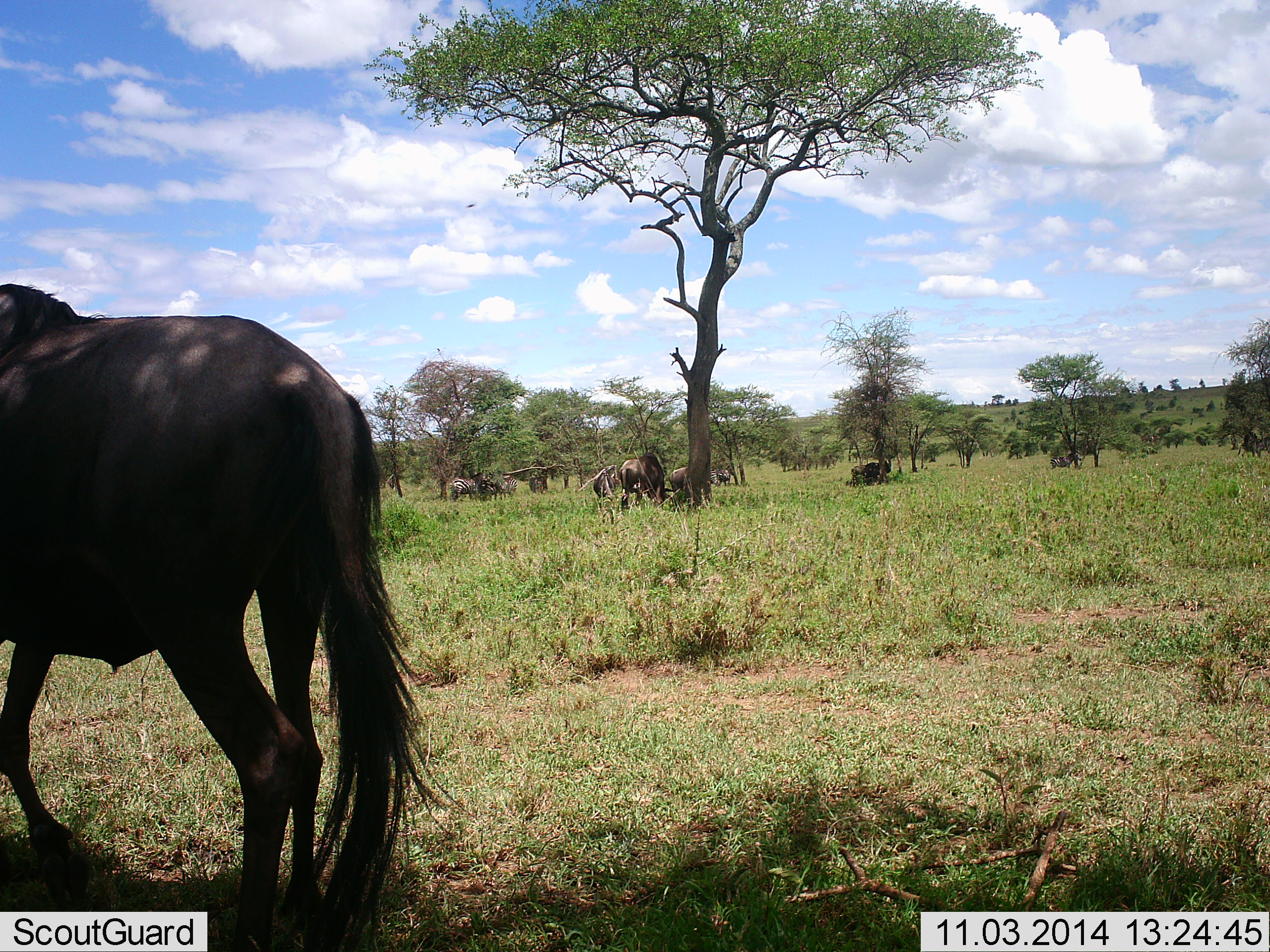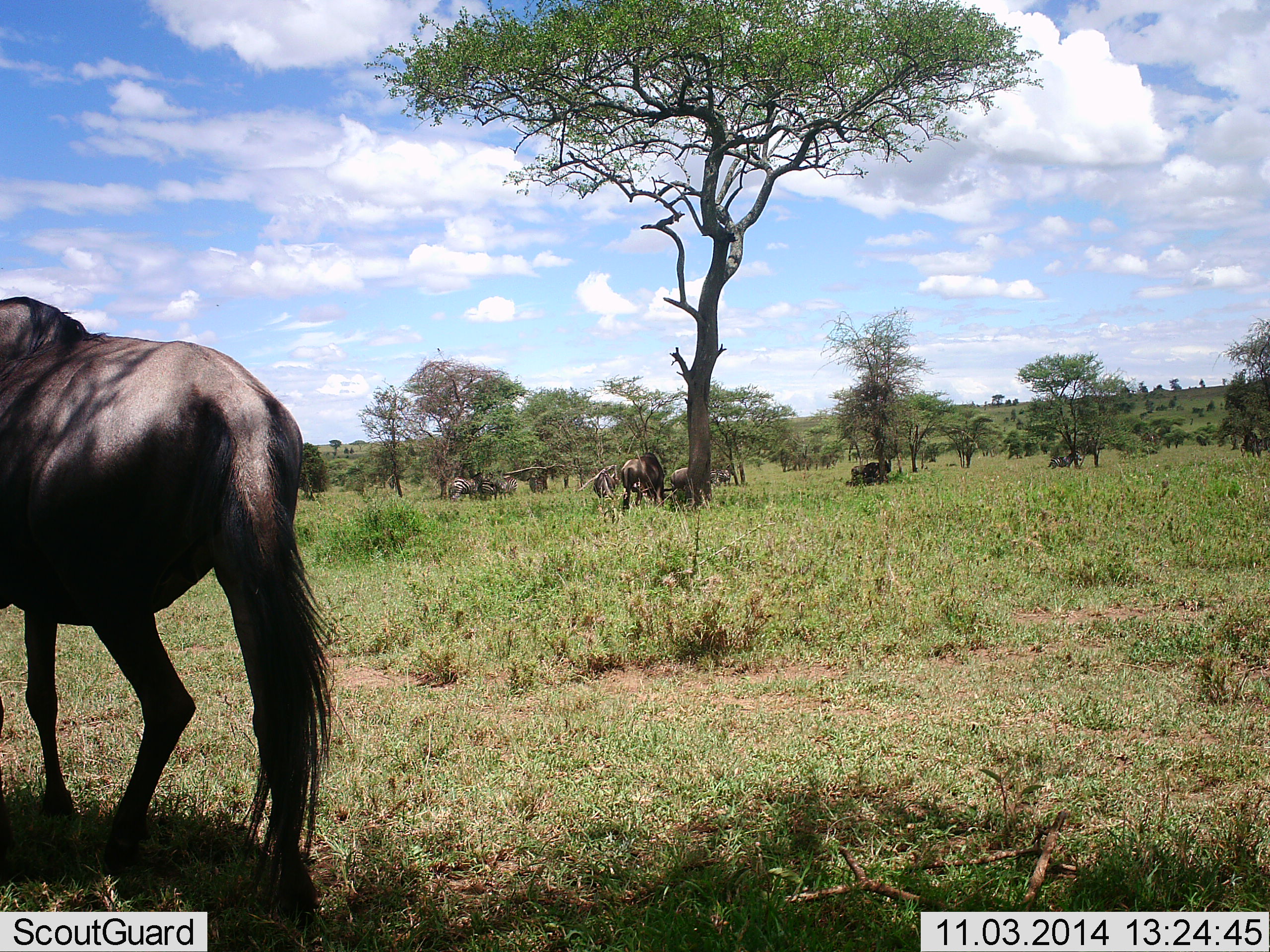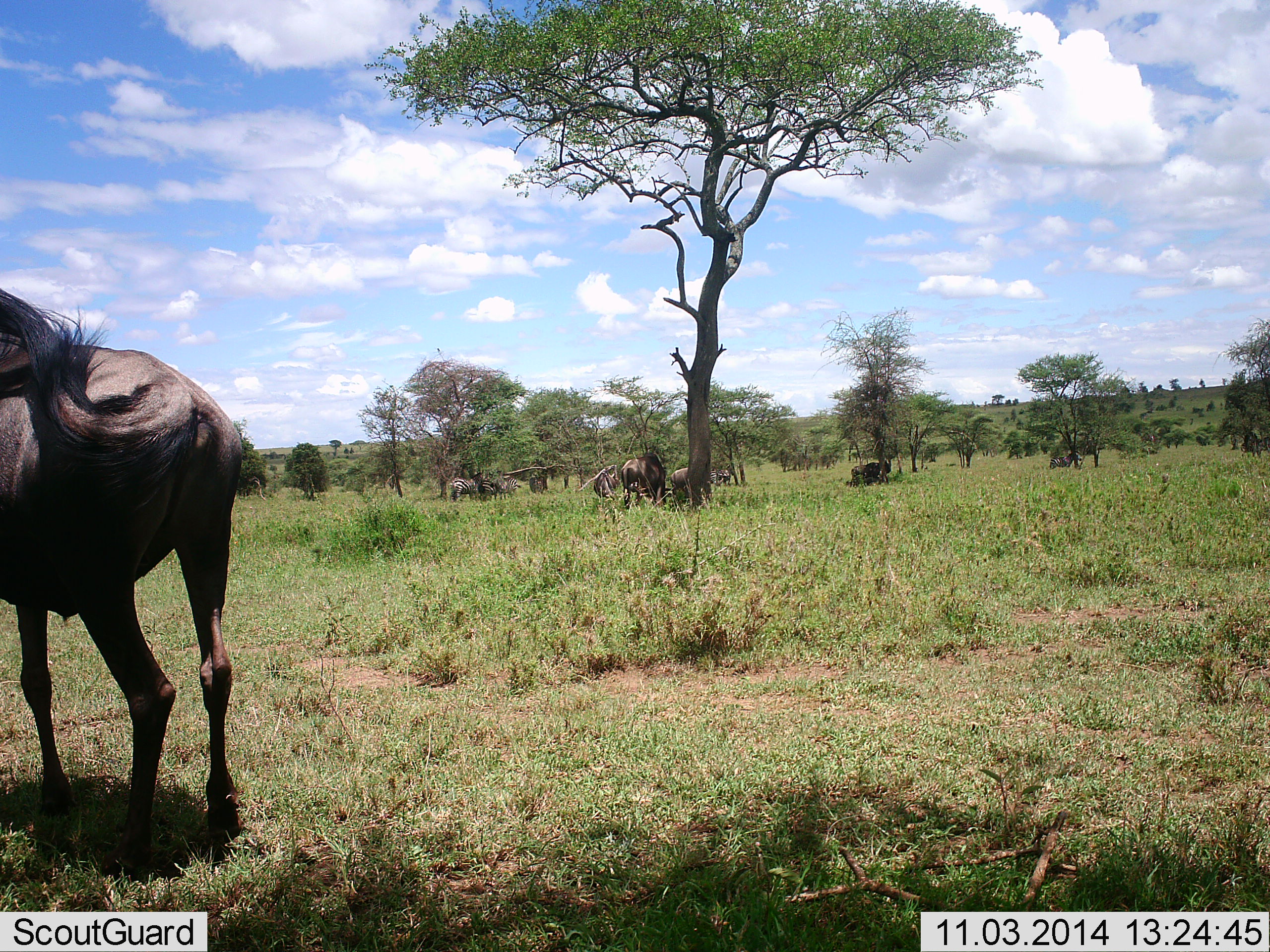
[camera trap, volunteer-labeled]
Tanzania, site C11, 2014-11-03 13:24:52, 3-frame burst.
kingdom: Animalia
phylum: Chordata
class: Mammalia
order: Artiodactyla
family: Bovidae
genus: Connochaetes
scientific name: Connochaetes taurinus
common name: blue wildebeest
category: wildebeest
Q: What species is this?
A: Wildebeest (blue wildebeest) (Connochaetes taurinus).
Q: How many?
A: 6.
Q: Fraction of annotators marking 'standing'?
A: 73%.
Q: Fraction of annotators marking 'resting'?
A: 36%.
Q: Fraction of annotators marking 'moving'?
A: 64%.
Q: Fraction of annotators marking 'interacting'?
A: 0%.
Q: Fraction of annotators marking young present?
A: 0%.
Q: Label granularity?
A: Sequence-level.